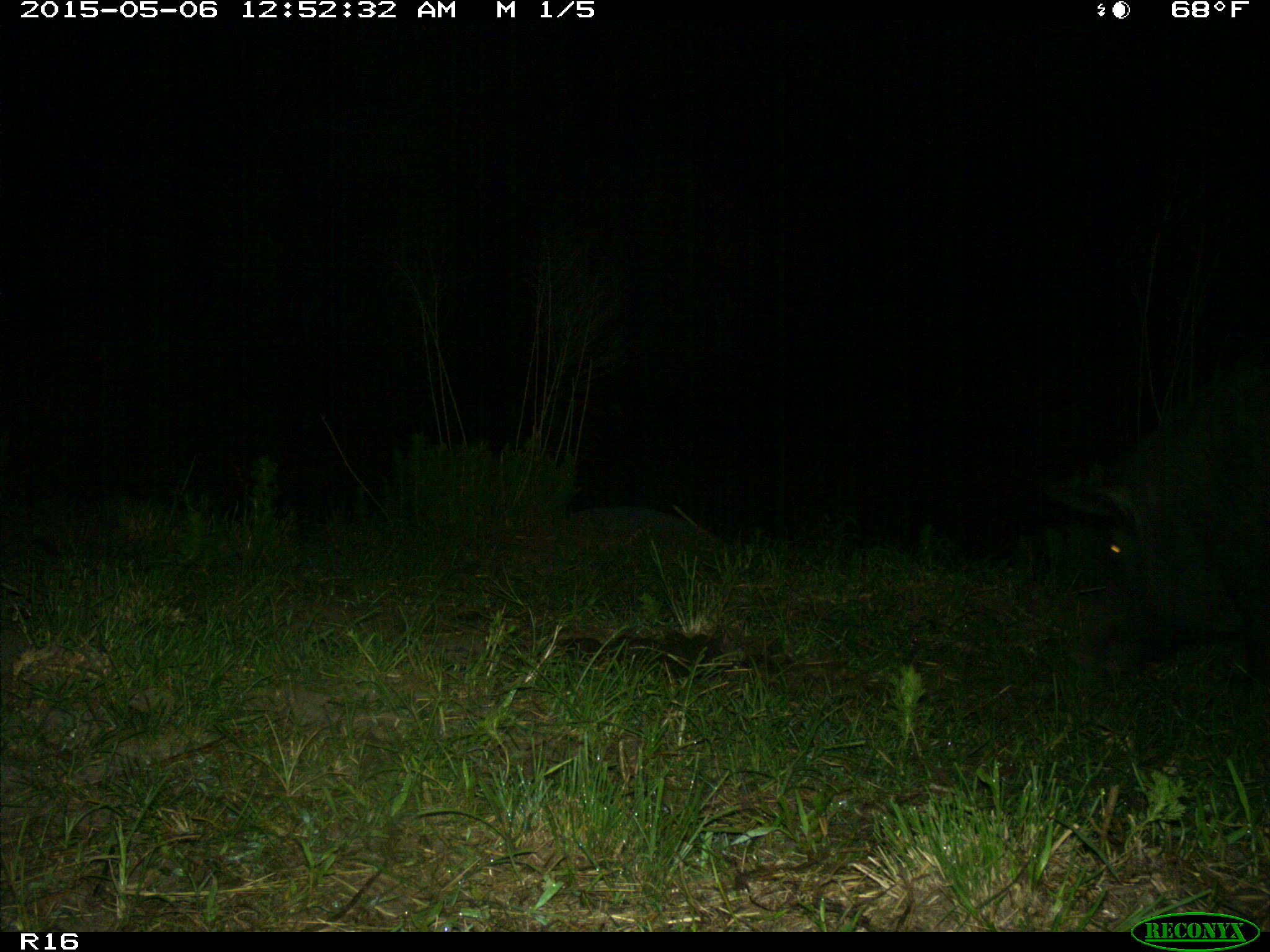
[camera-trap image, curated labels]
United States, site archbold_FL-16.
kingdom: Animalia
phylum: Chordata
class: Mammalia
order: Artiodactyla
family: Suidae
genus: Sus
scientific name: Sus scrofa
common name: wild boar